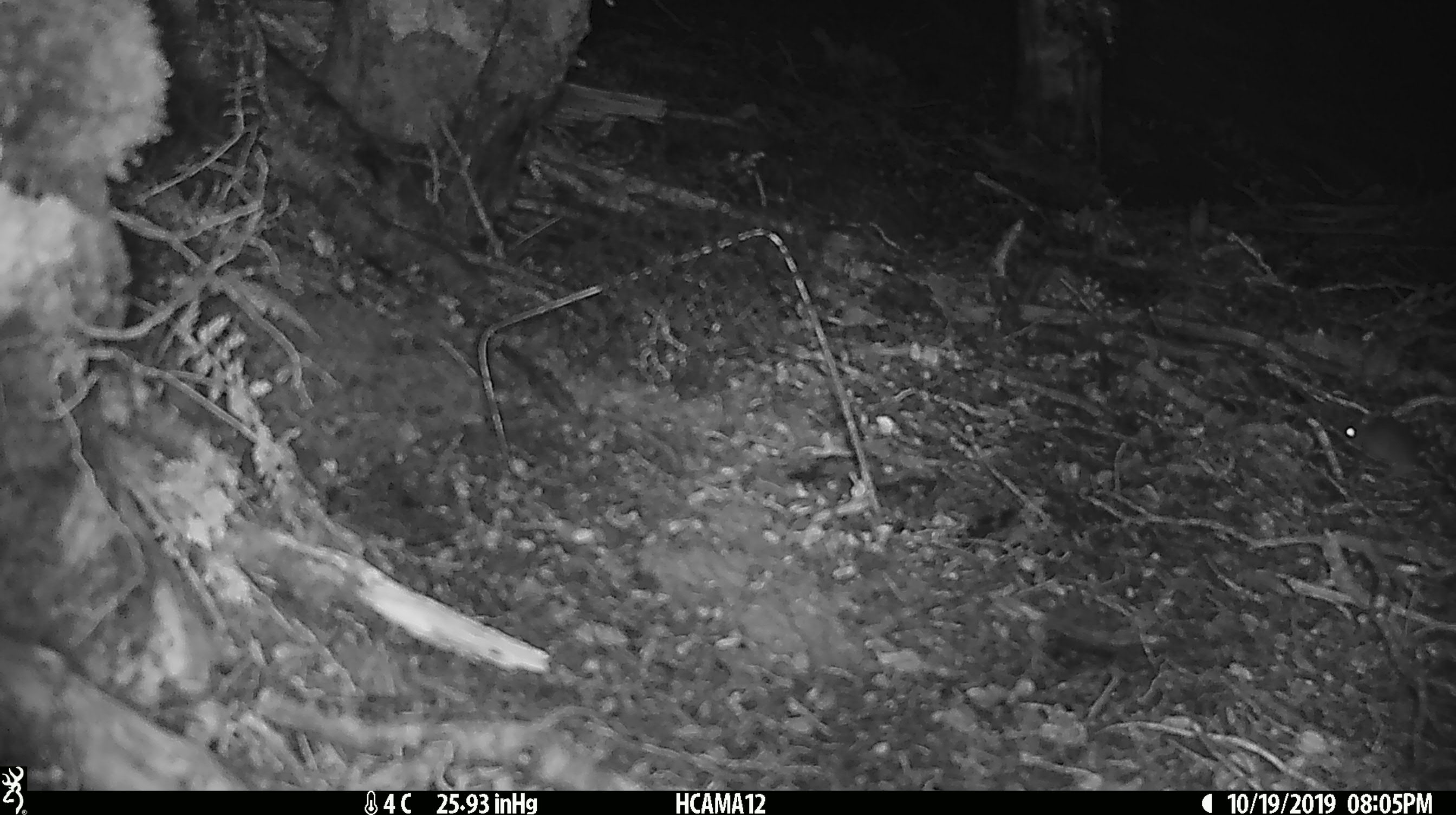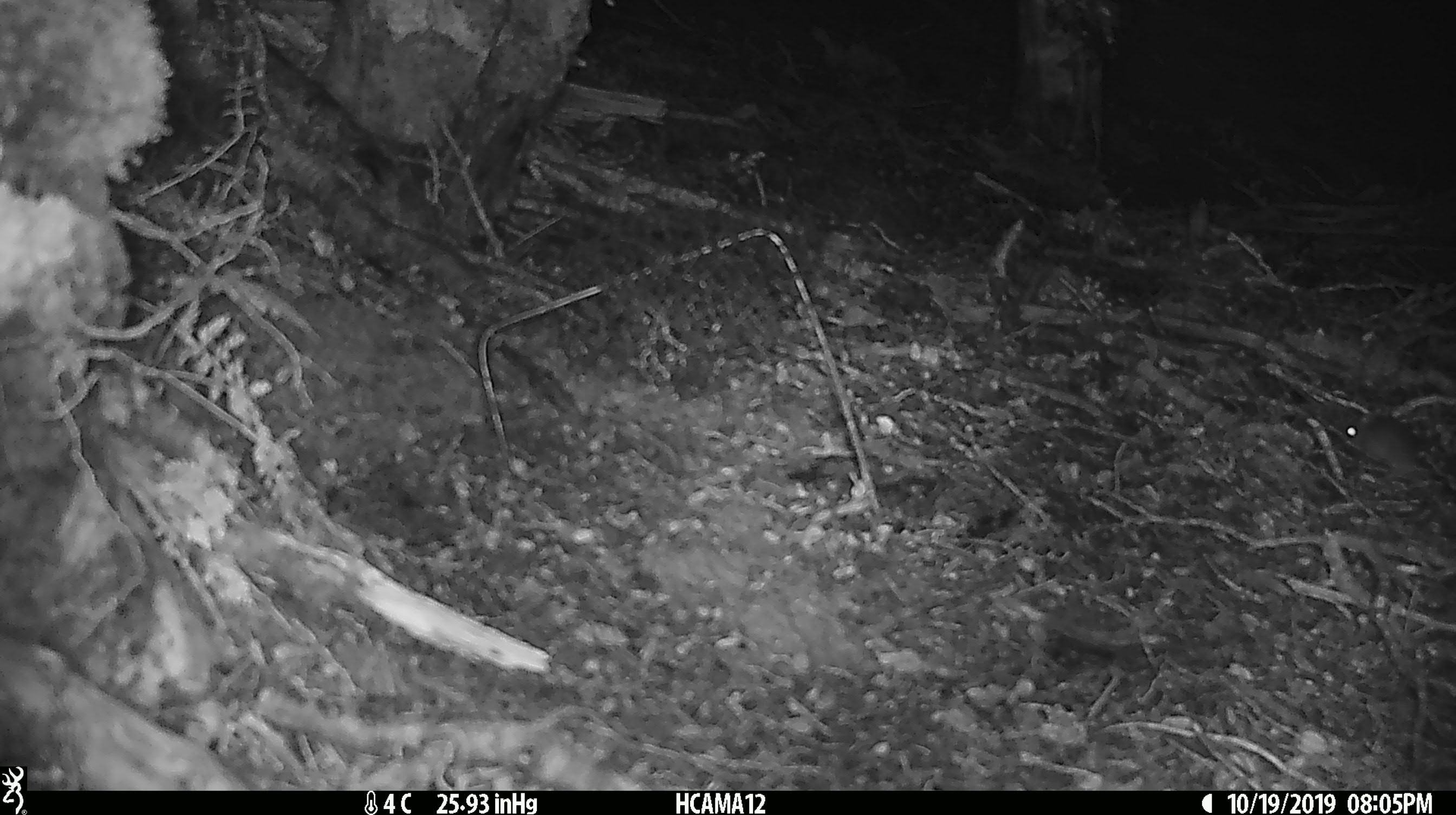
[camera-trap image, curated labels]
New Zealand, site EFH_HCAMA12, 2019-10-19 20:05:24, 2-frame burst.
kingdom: Animalia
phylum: Chordata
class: Mammalia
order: Rodentia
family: Muridae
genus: Mus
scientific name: Mus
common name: mouse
Mouse (Mus).